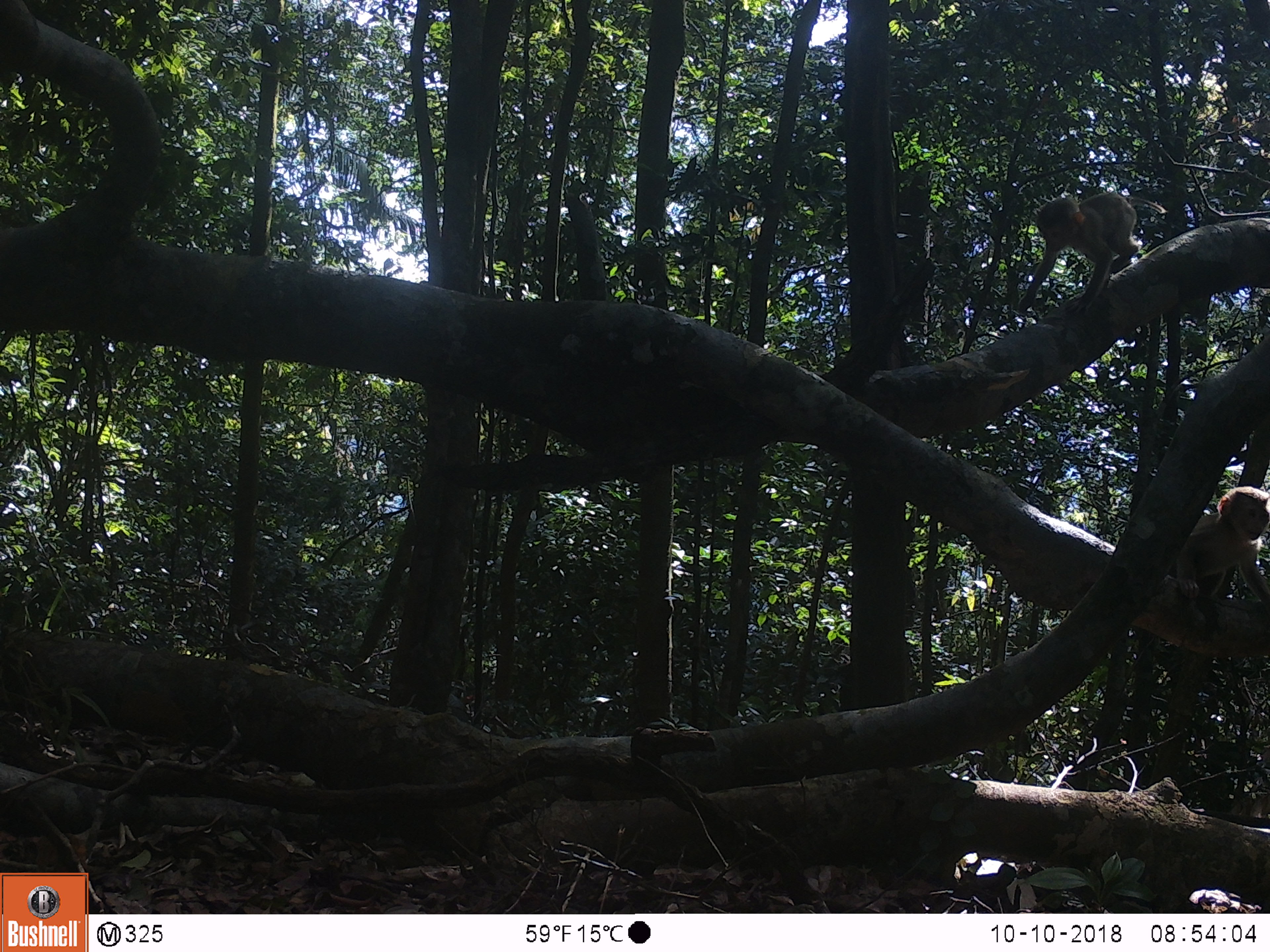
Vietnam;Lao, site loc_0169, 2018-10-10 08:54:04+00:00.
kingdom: Animalia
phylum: Chordata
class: Mammalia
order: Primates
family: Cercopithecidae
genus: Macaca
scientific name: Macaca nemestrina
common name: pig-tailed macaque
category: pig tailed macaque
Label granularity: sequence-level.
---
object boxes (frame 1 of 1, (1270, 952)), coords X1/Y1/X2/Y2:
pig tailed macaque: 1015/189/1168/317; 1165/484/1269/615